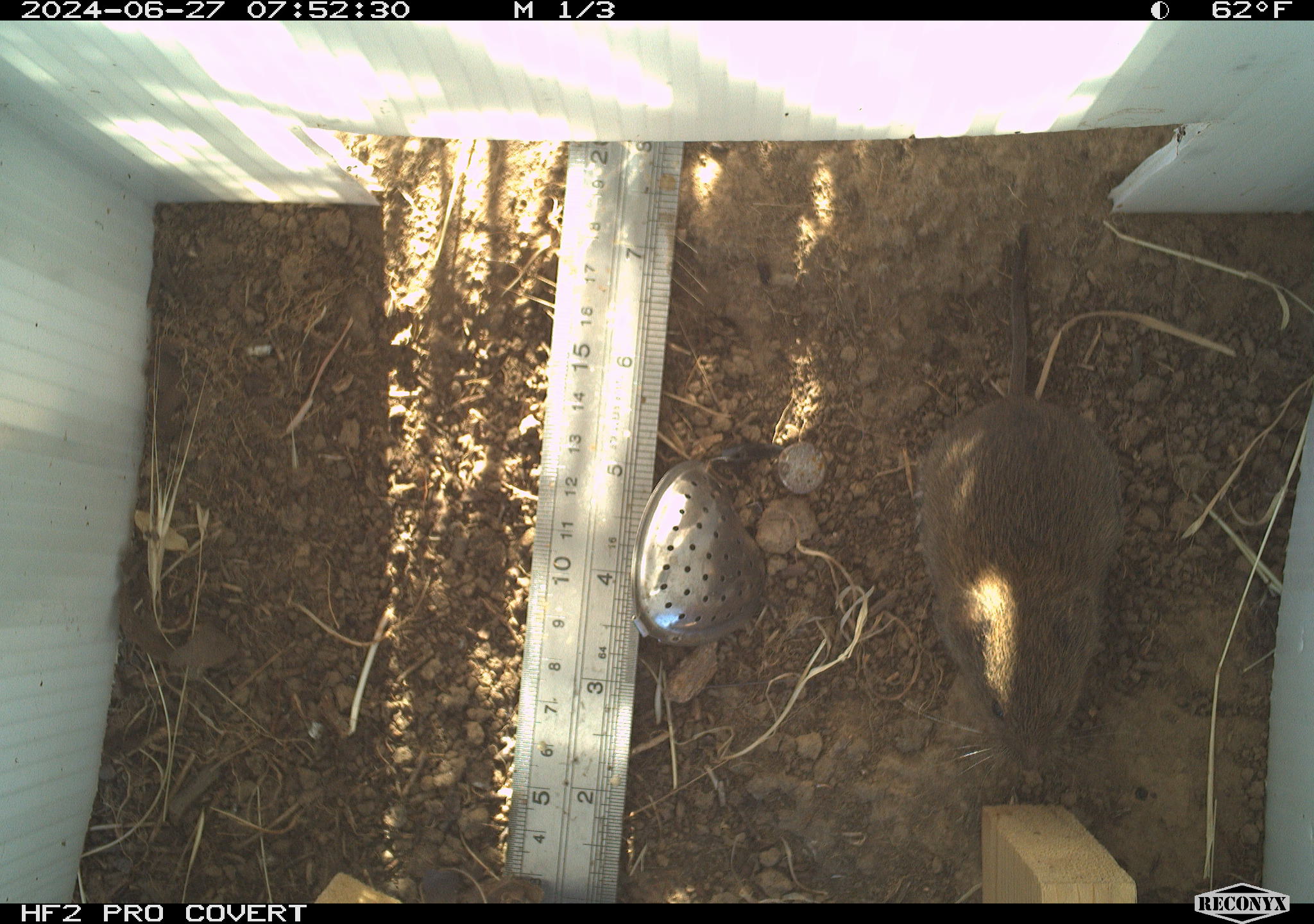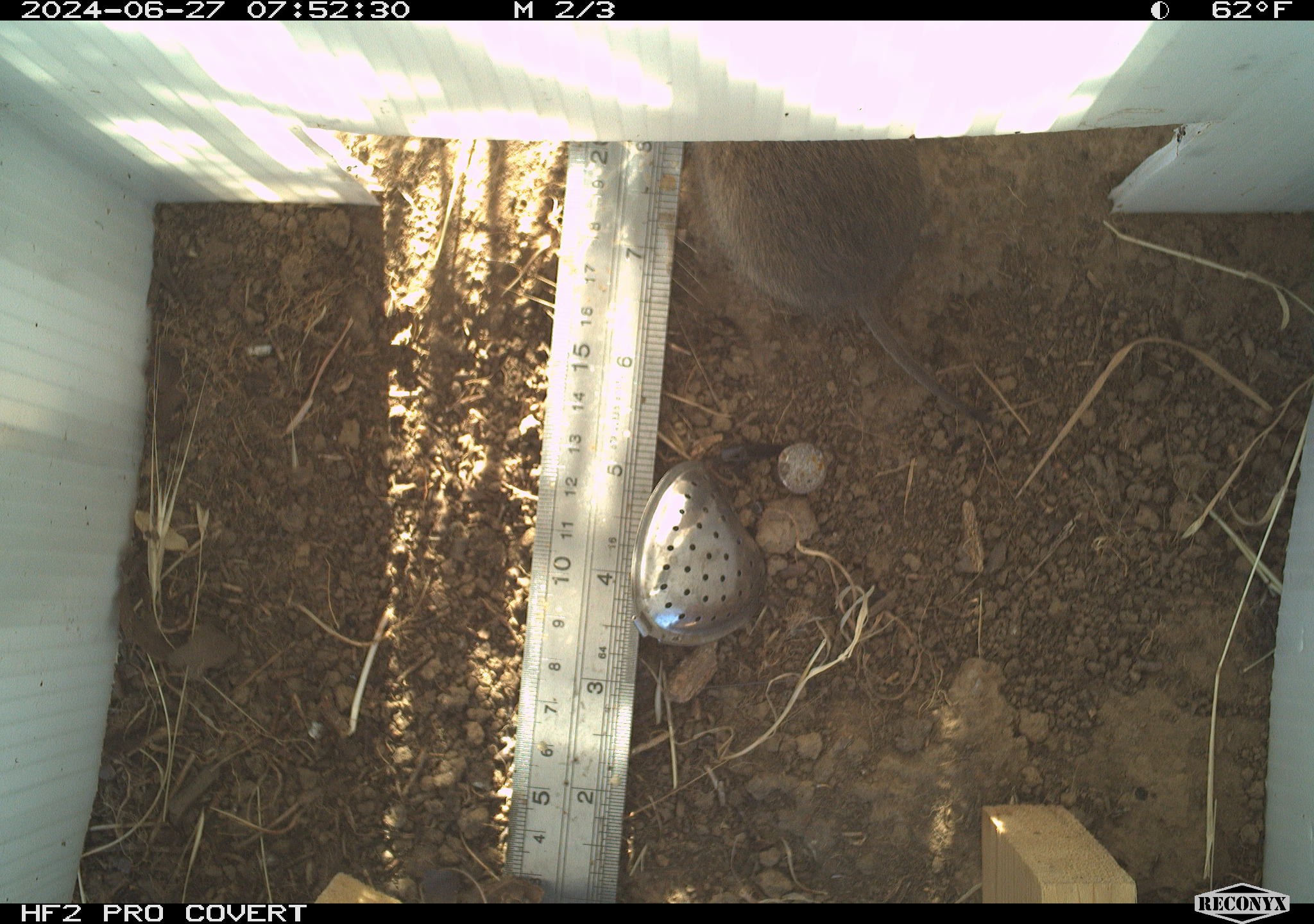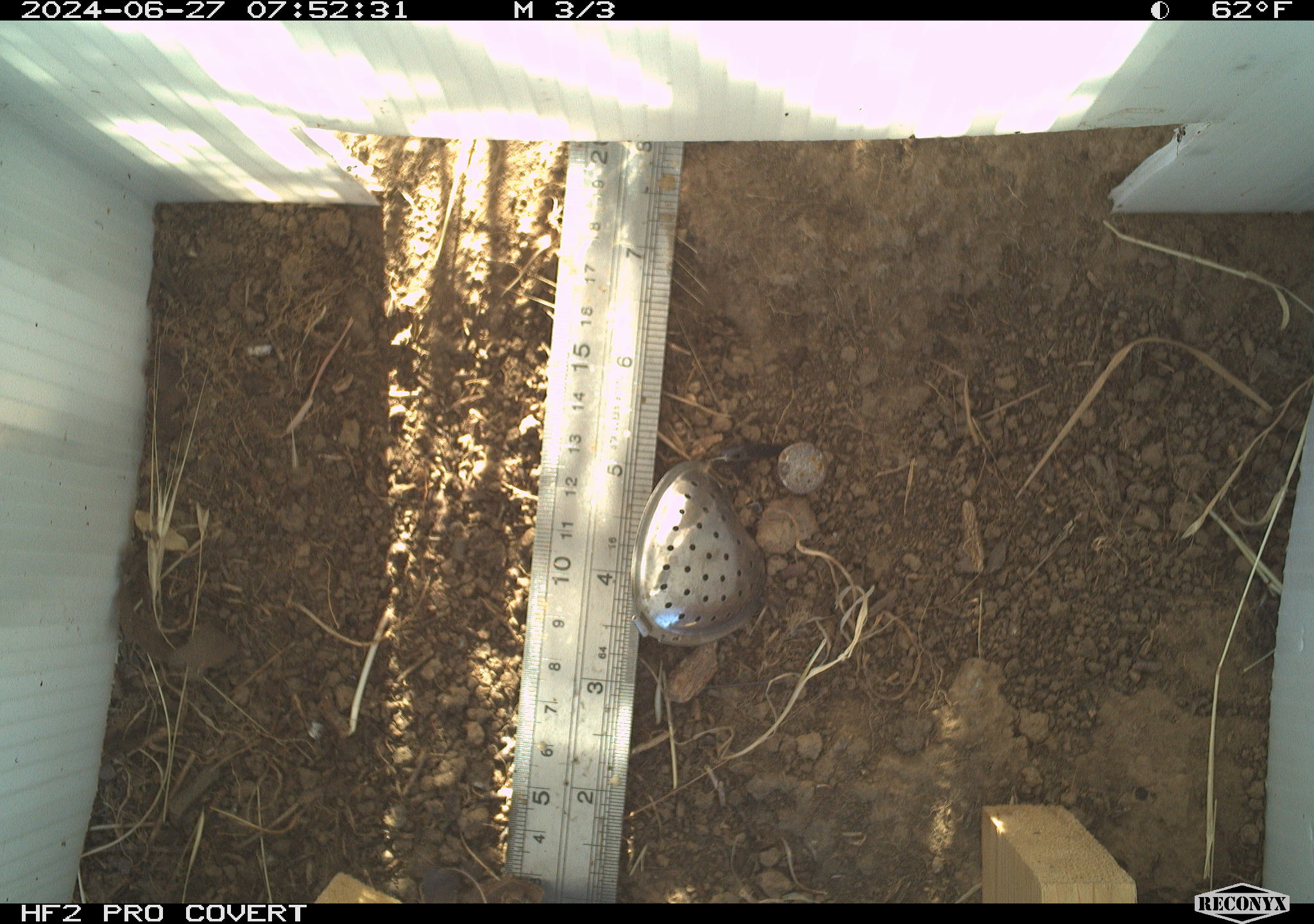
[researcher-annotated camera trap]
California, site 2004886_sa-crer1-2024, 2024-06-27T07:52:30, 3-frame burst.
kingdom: Animalia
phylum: Chordata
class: Mammalia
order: Rodentia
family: Cricetidae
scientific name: Arvicolinae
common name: voles, lemmings, and muskrats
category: arvicolinae subfamily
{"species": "arvicolinae subfamily (voles, lemmings, and muskrats) (Arvicolinae)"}